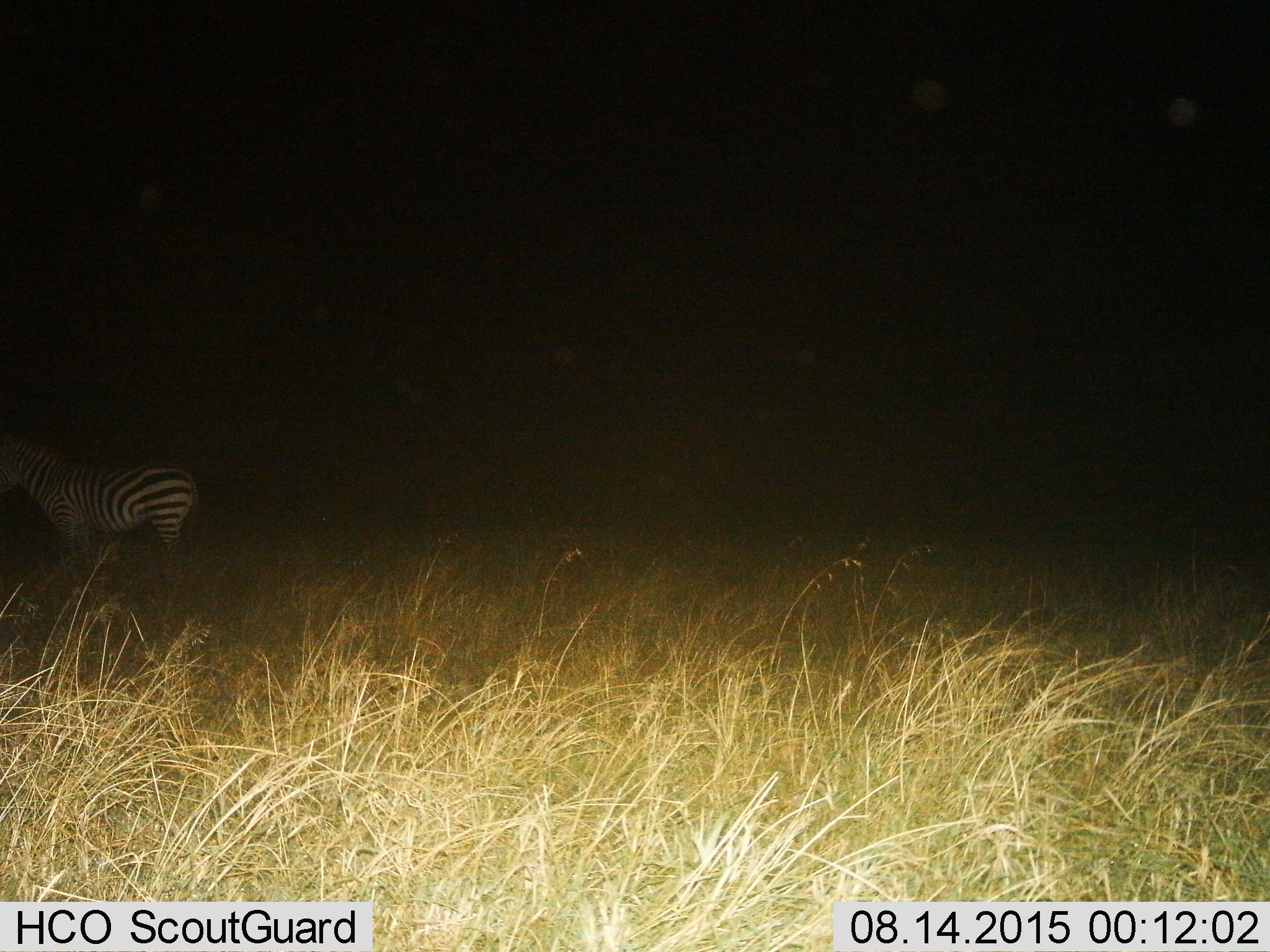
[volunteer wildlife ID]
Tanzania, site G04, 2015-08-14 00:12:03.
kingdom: Animalia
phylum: Chordata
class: Mammalia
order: Perissodactyla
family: Equidae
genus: Equus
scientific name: Equus quagga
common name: plains zebra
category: zebra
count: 1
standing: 89%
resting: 5%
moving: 11%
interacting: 5%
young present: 0%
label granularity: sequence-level